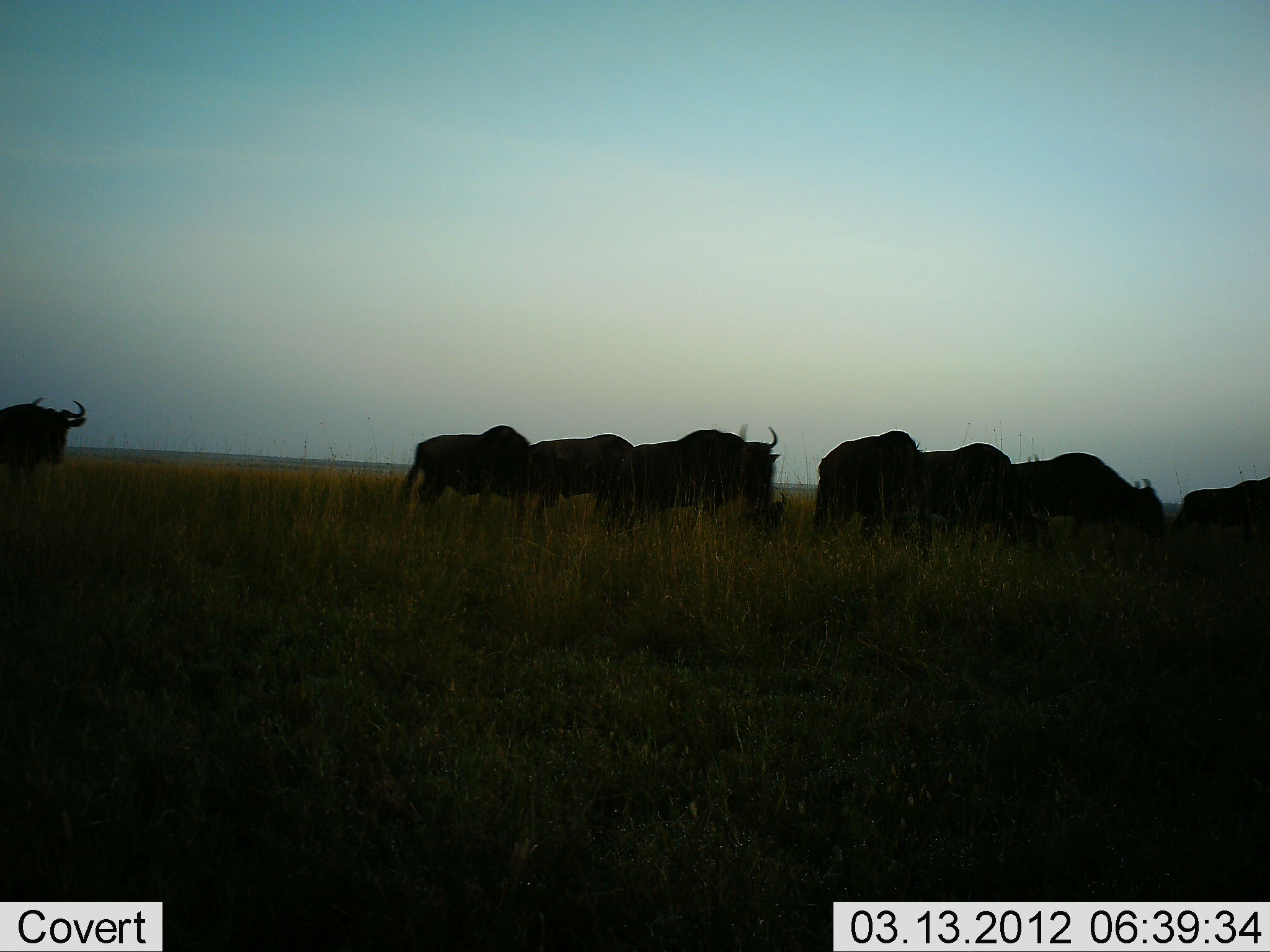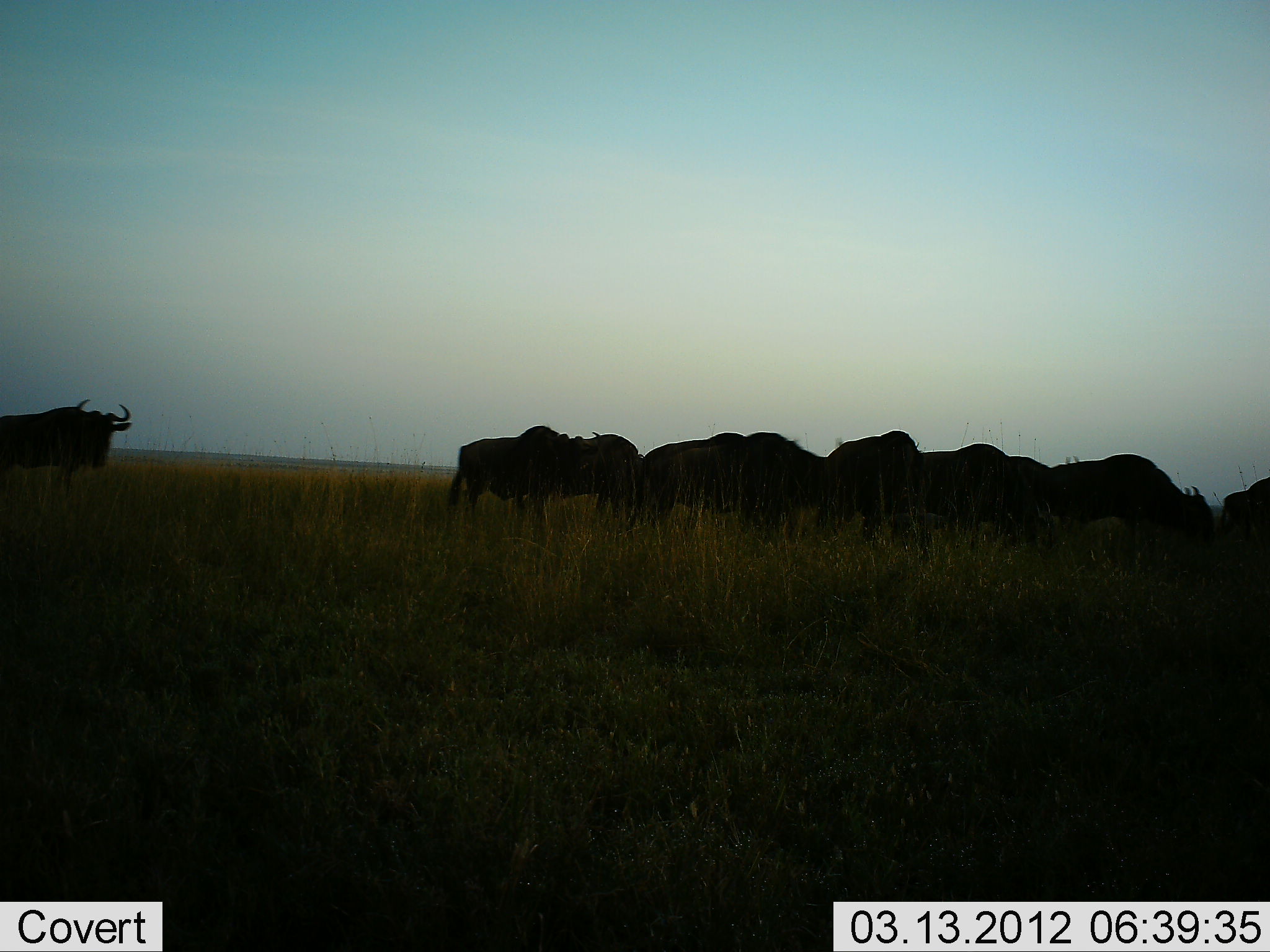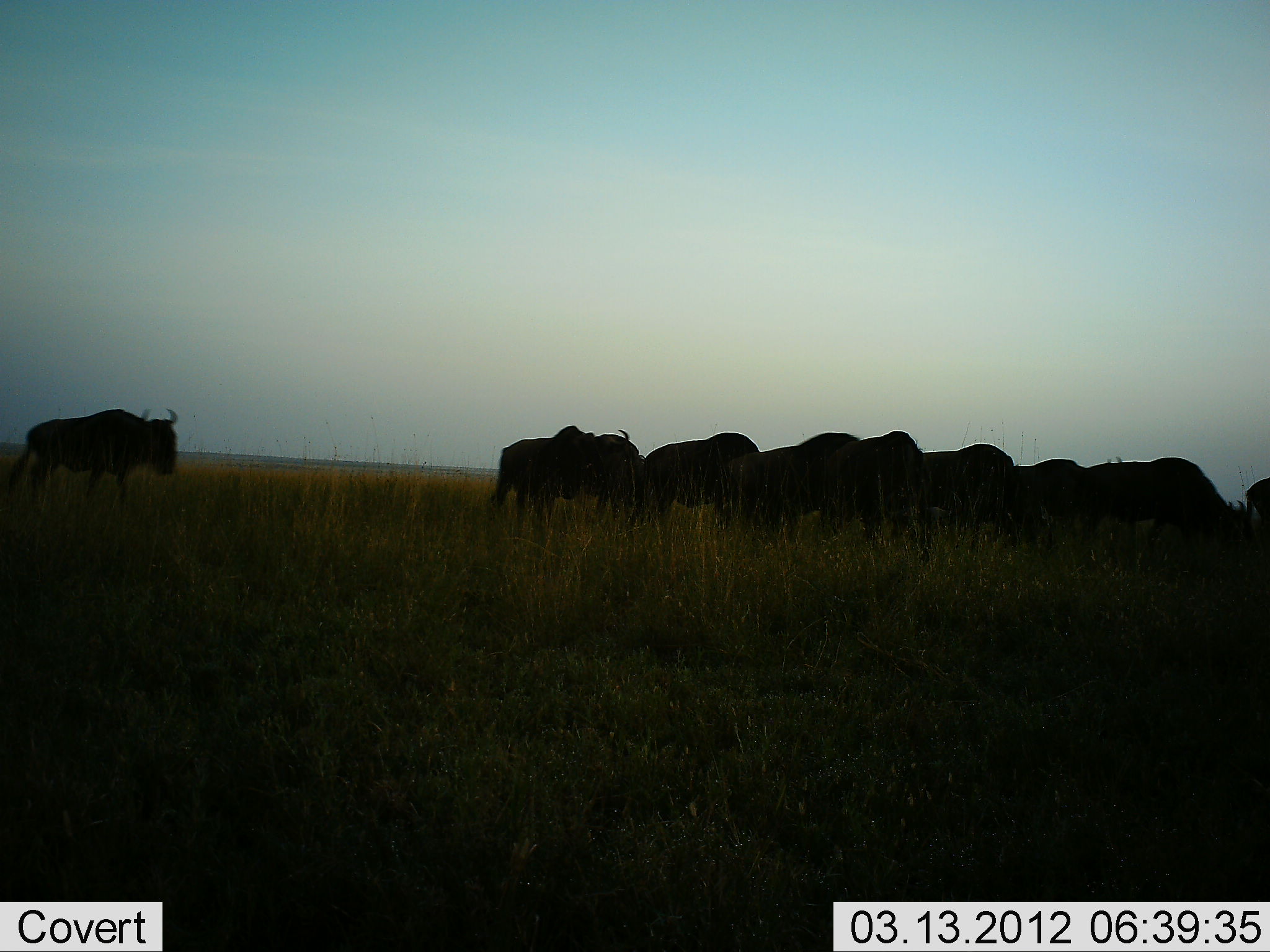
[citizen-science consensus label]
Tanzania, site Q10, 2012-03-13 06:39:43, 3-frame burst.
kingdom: Animalia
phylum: Chordata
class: Mammalia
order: Artiodactyla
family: Bovidae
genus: Connochaetes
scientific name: Connochaetes taurinus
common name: blue wildebeest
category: wildebeest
Wildebeest (blue wildebeest) (Connochaetes taurinus), count 10. Behavior (volunteer vote fractions): standing 26%, resting 0%, moving 84%, interacting 0%. Young present (vote fraction): 0%. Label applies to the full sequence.